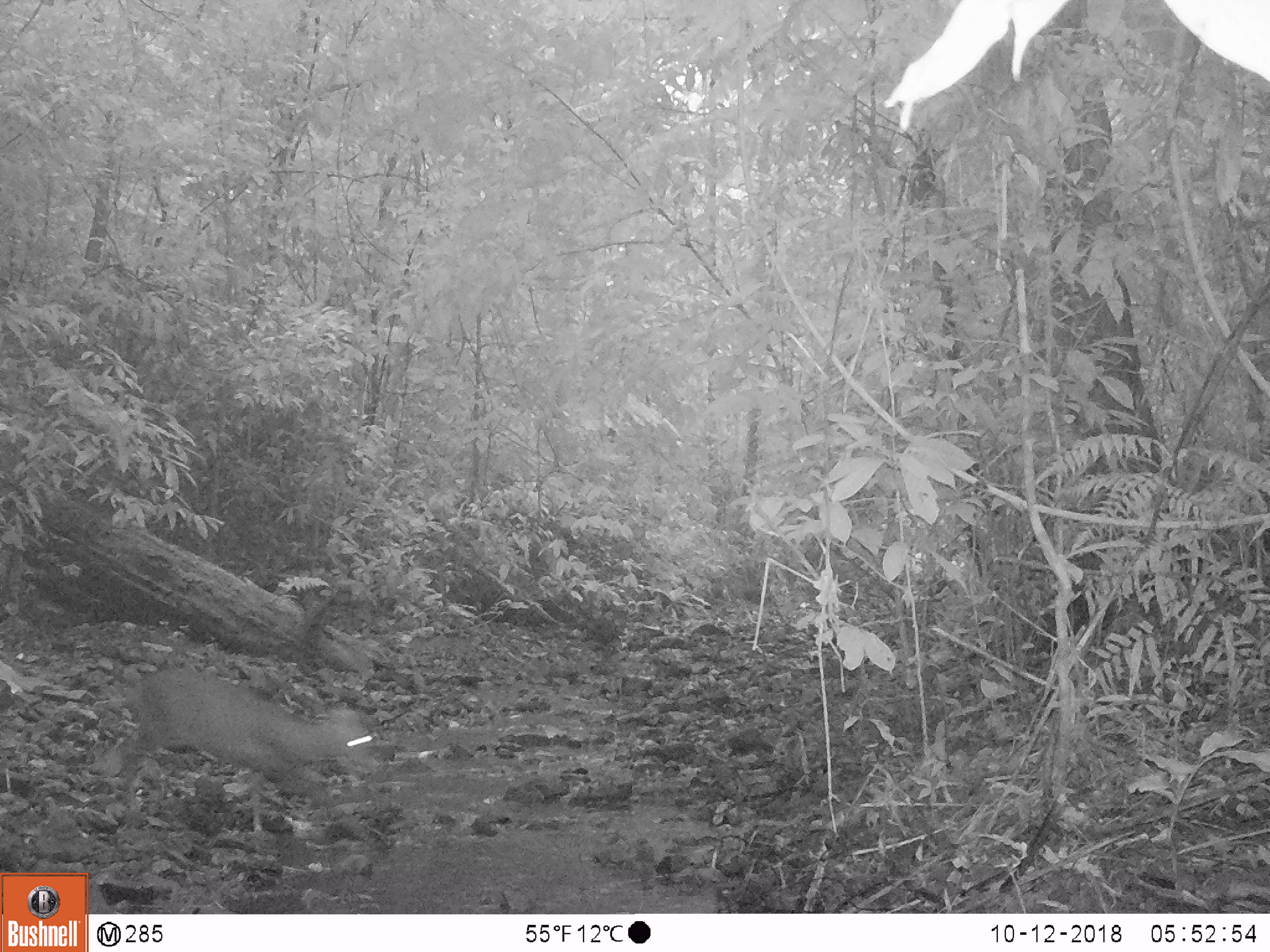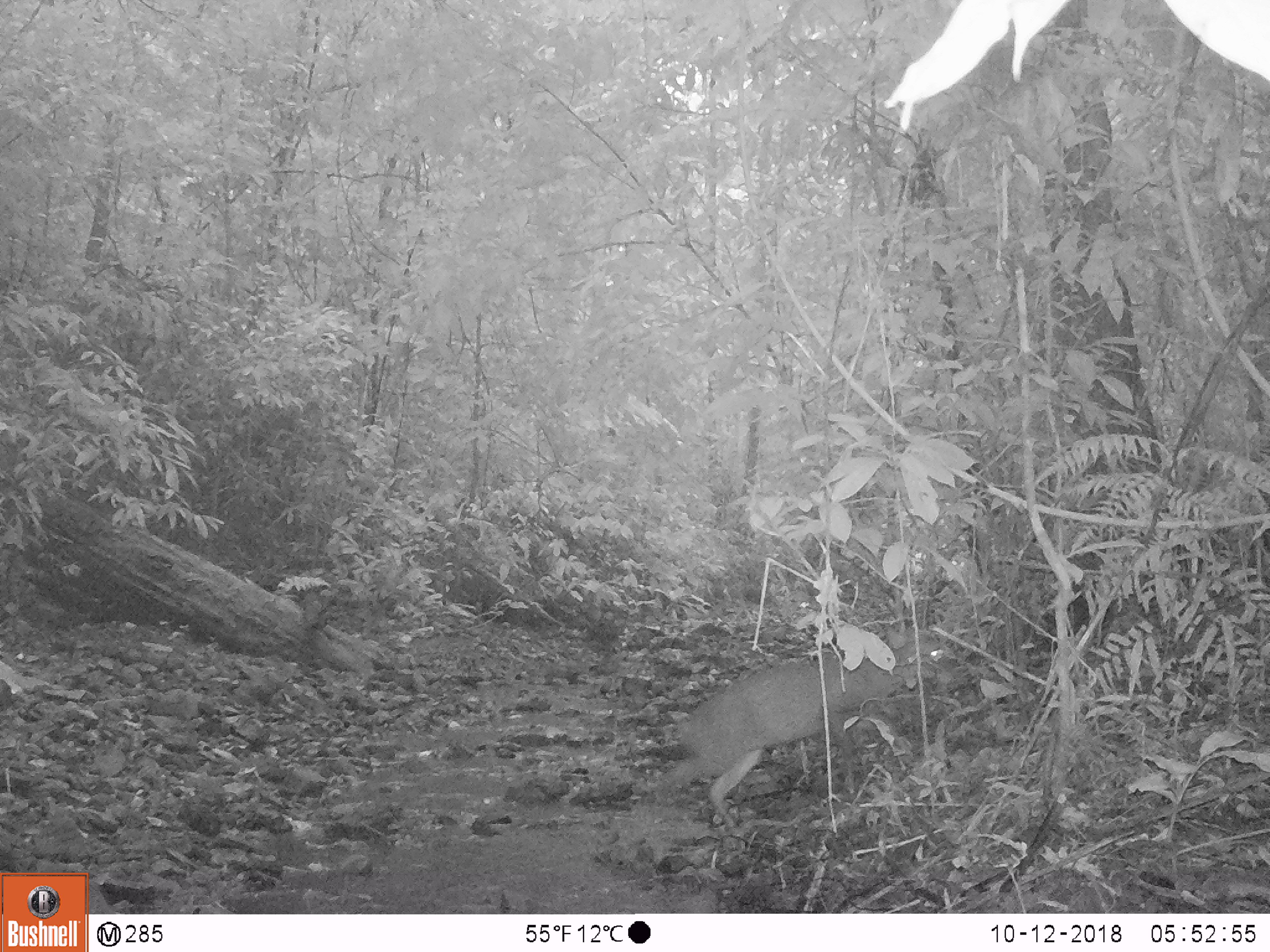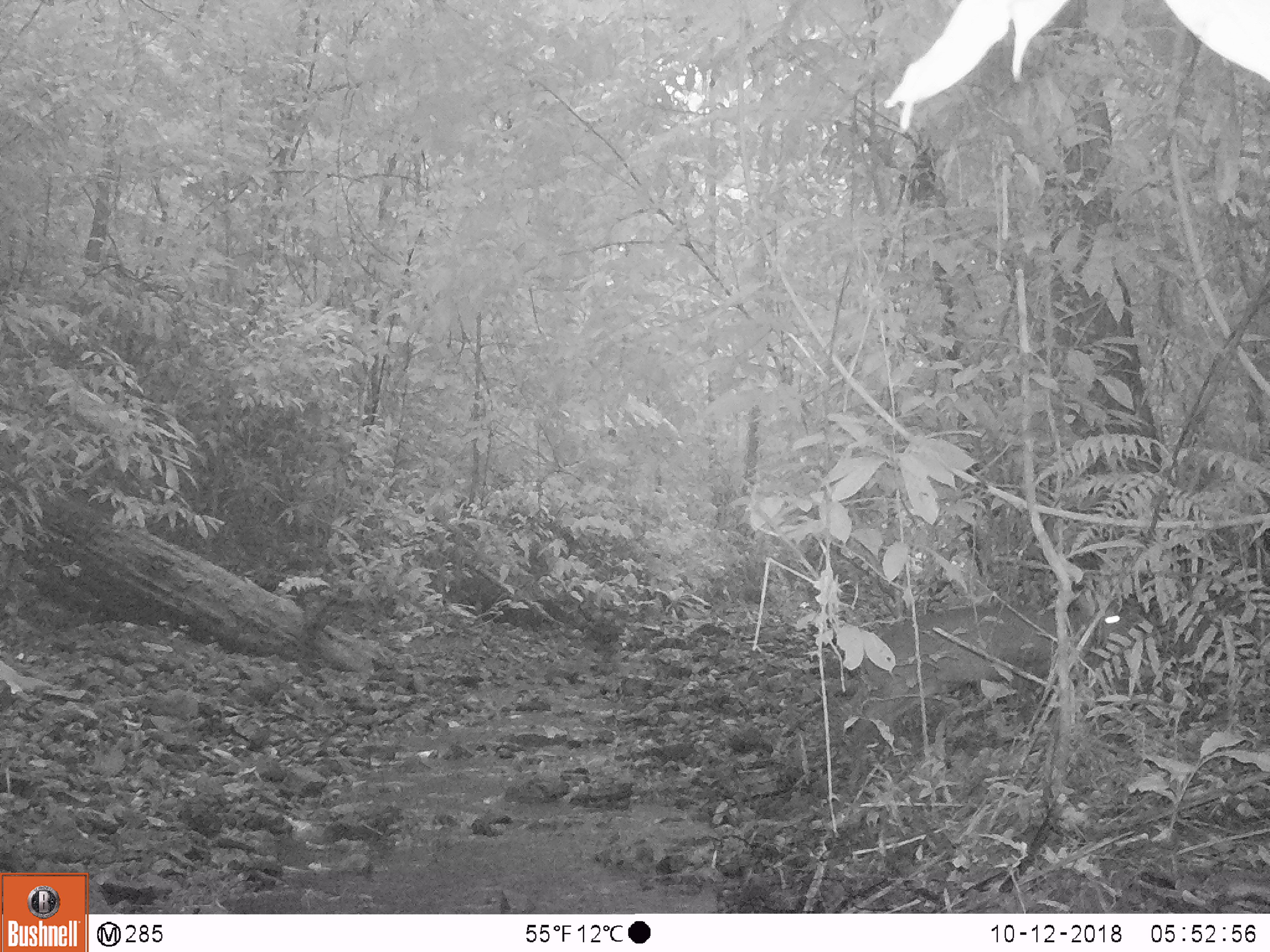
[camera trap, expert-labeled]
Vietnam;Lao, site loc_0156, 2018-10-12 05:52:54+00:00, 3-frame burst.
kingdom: Animalia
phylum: Chordata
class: Mammalia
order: Artiodactyla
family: Cervidae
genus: Muntiacus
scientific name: Muntiacus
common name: muntjacs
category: unidentified muntjac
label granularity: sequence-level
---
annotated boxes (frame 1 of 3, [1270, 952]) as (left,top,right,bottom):
unidentified muntjac: (116,671,376,831)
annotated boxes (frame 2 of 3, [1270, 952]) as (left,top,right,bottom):
unidentified muntjac: (663,629,944,829)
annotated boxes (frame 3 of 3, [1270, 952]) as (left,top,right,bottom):
unidentified muntjac: (839,603,1128,792)